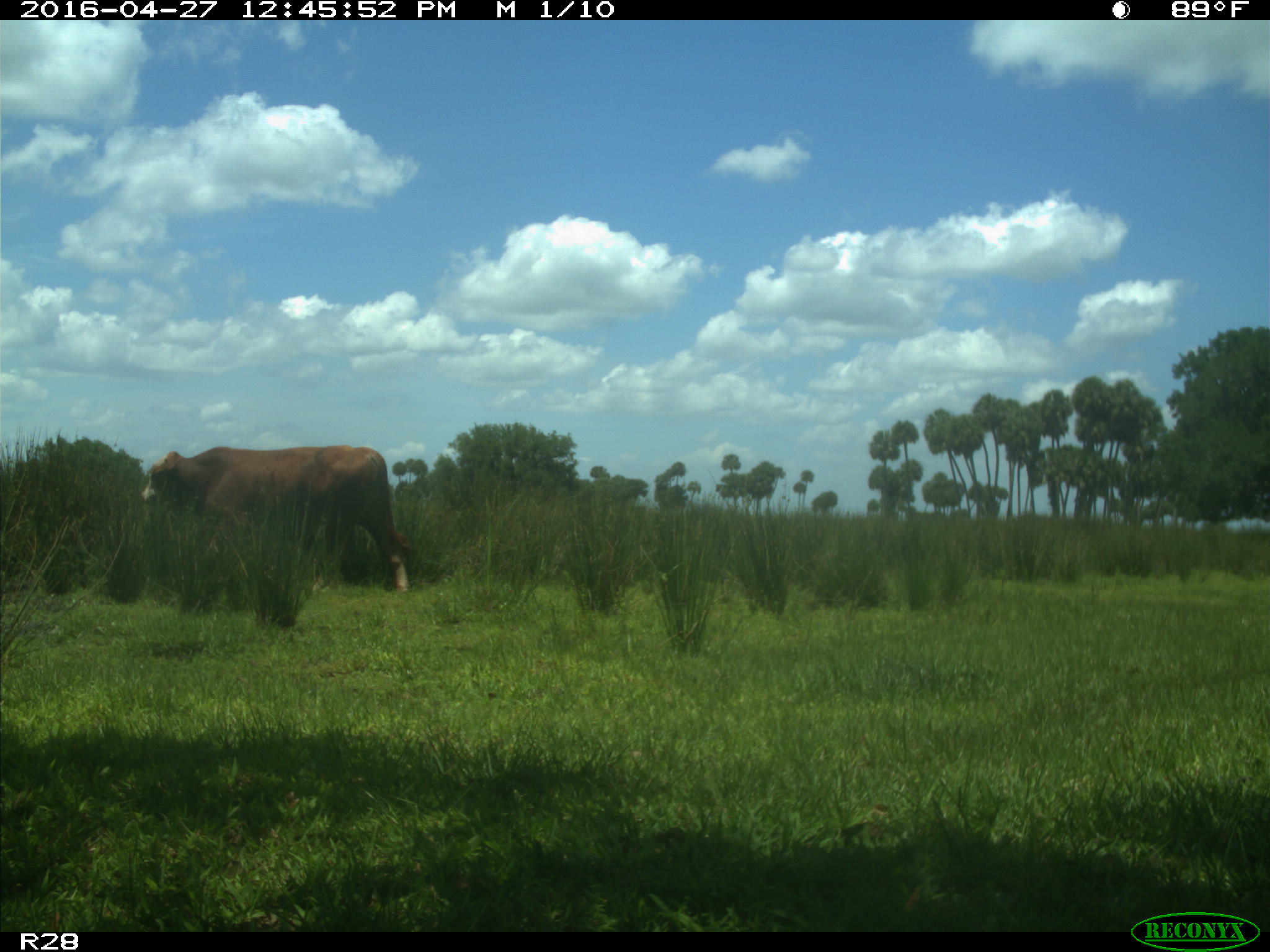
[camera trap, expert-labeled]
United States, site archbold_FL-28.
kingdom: Animalia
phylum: Chordata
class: Mammalia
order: Artiodactyla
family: Bovidae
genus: Bos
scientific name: Bos taurus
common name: domestic cow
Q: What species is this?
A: Bos taurus (domestic cow).